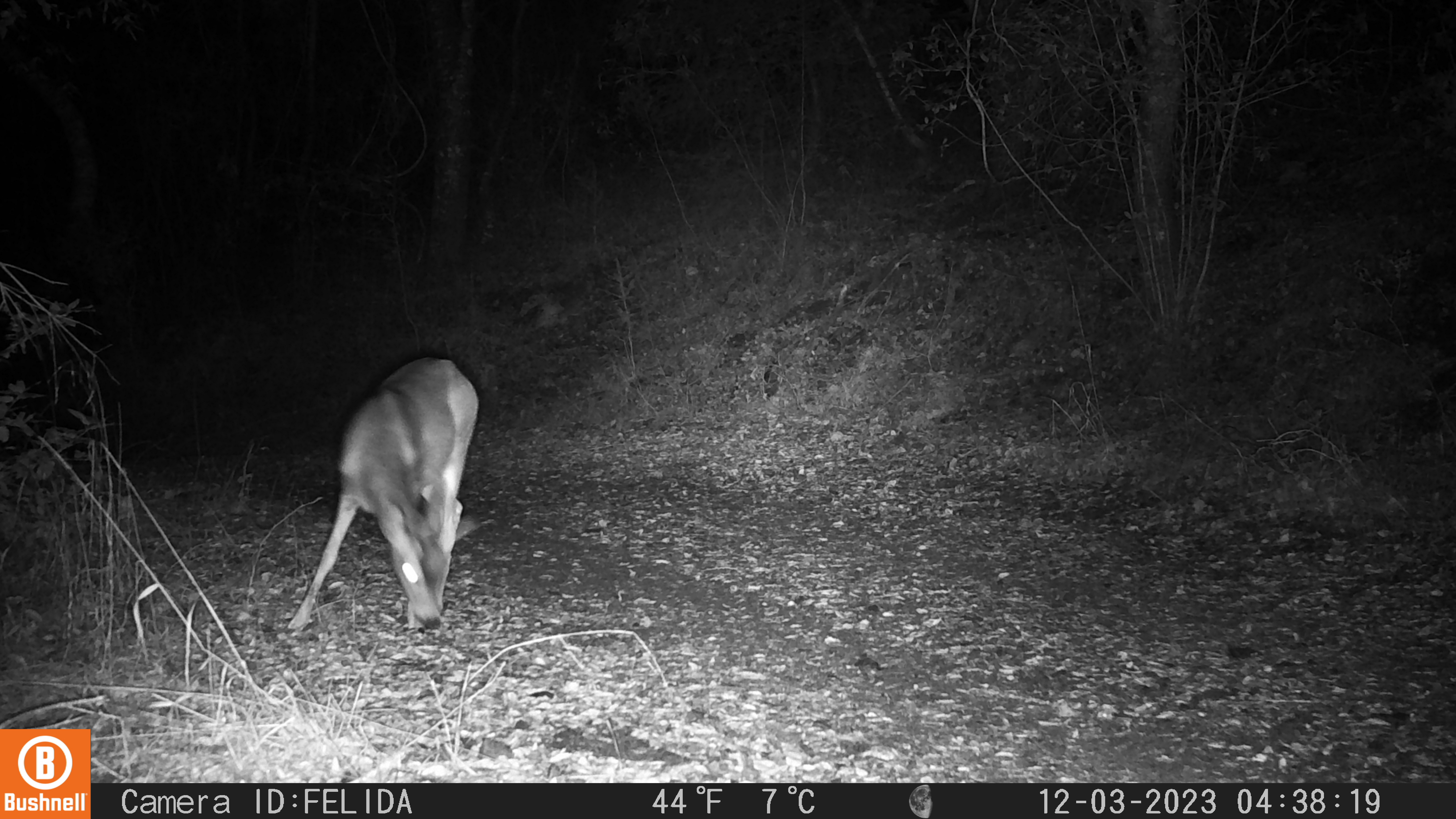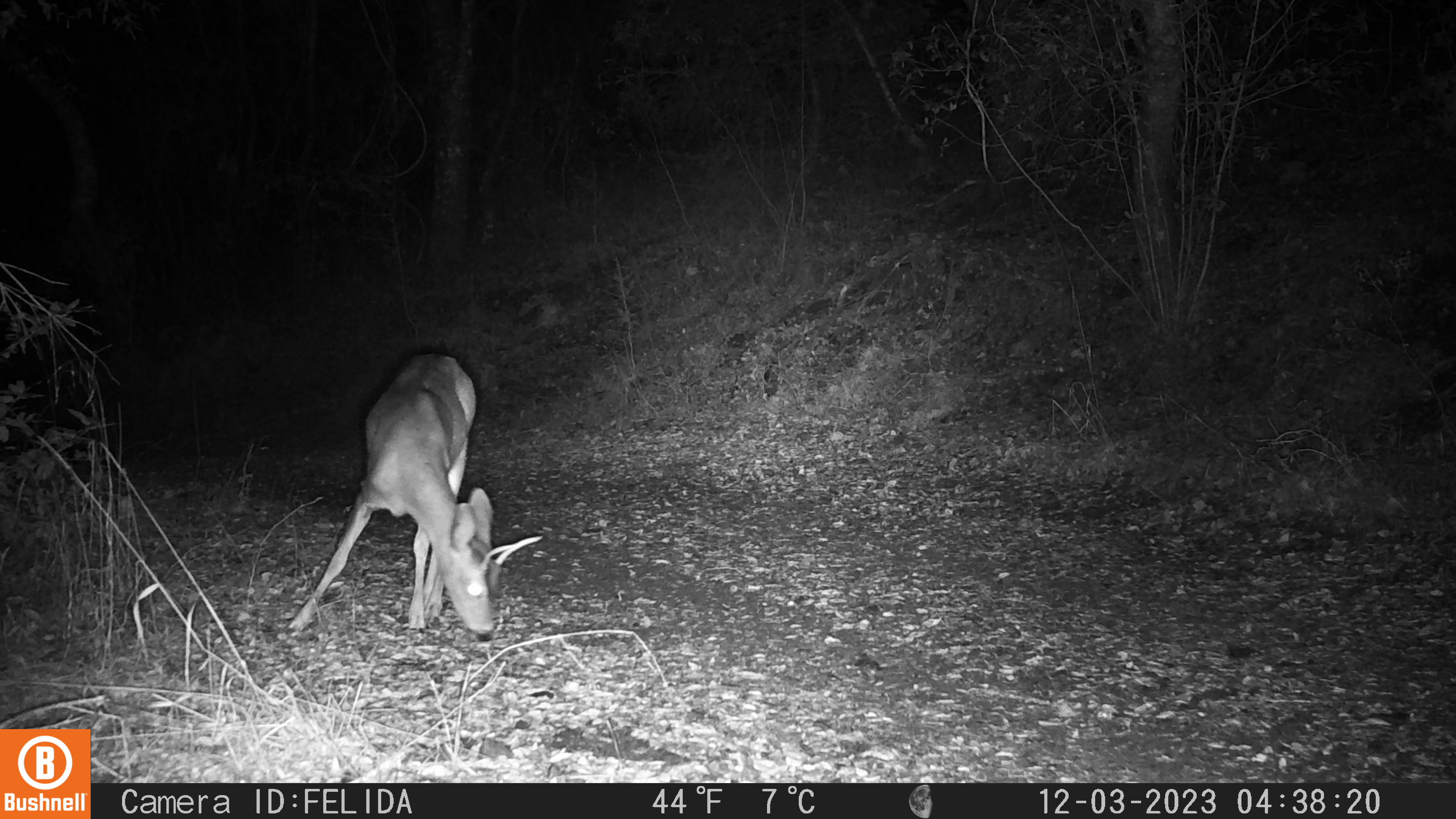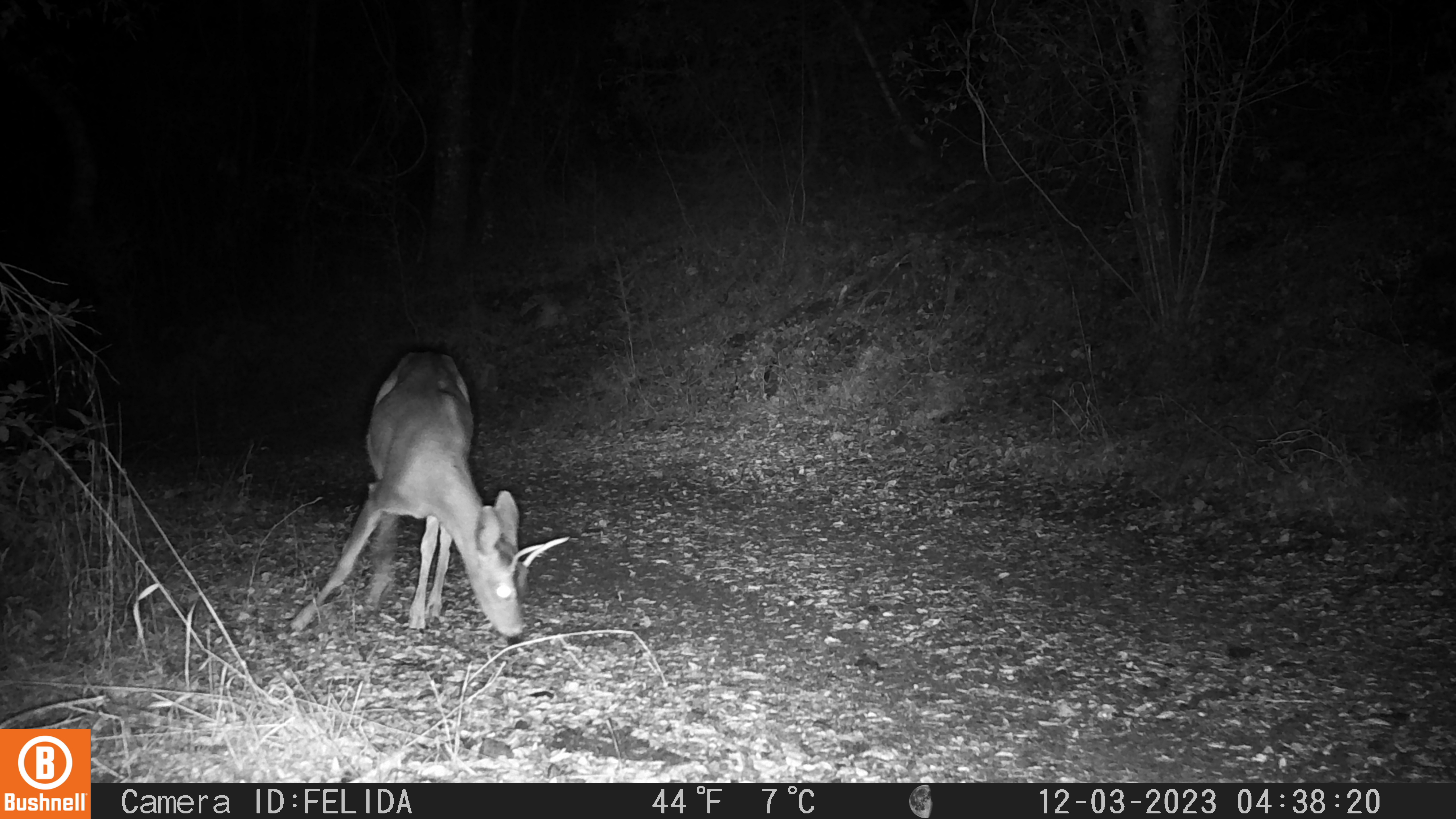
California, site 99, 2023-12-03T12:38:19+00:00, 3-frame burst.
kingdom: Animalia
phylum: Chordata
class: Mammalia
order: Artiodactyla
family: Cervidae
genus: Odocoileus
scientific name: Odocoileus hemionus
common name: mule deer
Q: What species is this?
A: Mule deer (Odocoileus hemionus).